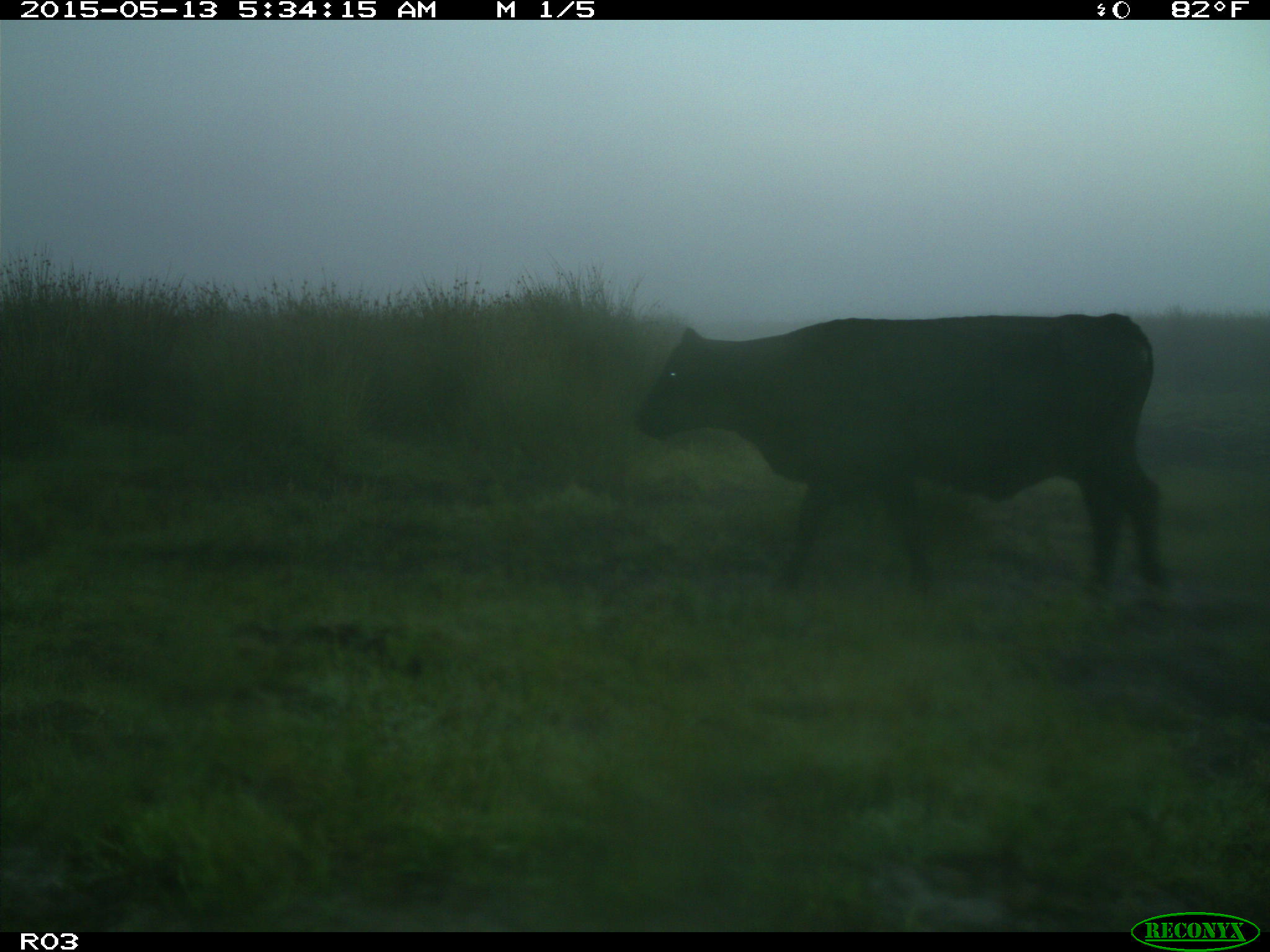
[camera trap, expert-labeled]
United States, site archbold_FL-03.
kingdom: Animalia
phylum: Chordata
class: Mammalia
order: Artiodactyla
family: Bovidae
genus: Bos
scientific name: Bos taurus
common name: domestic cow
Bos taurus (domestic cow).